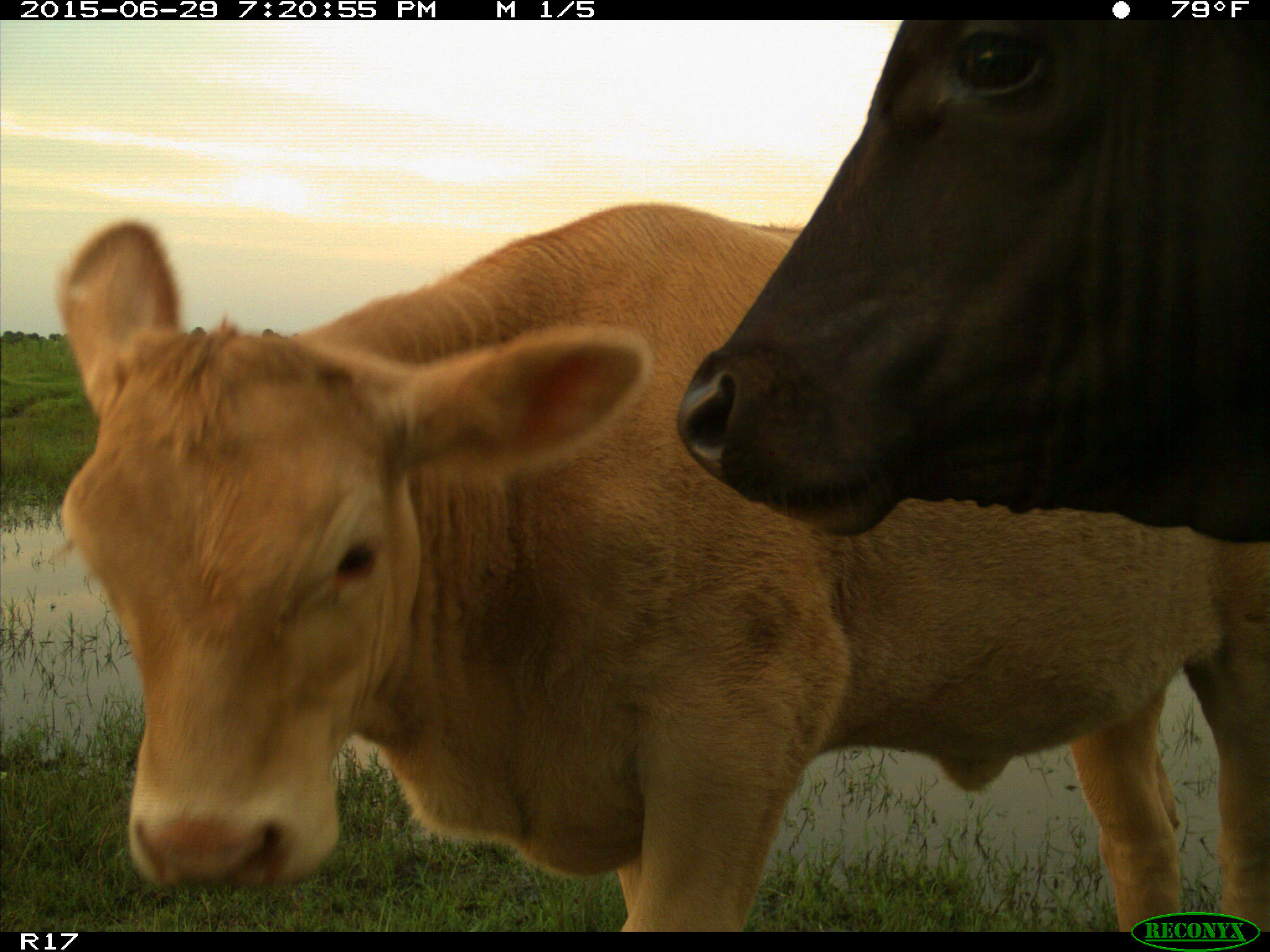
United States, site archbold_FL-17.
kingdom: Animalia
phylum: Chordata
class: Mammalia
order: Artiodactyla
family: Bovidae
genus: Bos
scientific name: Bos taurus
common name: domestic cow